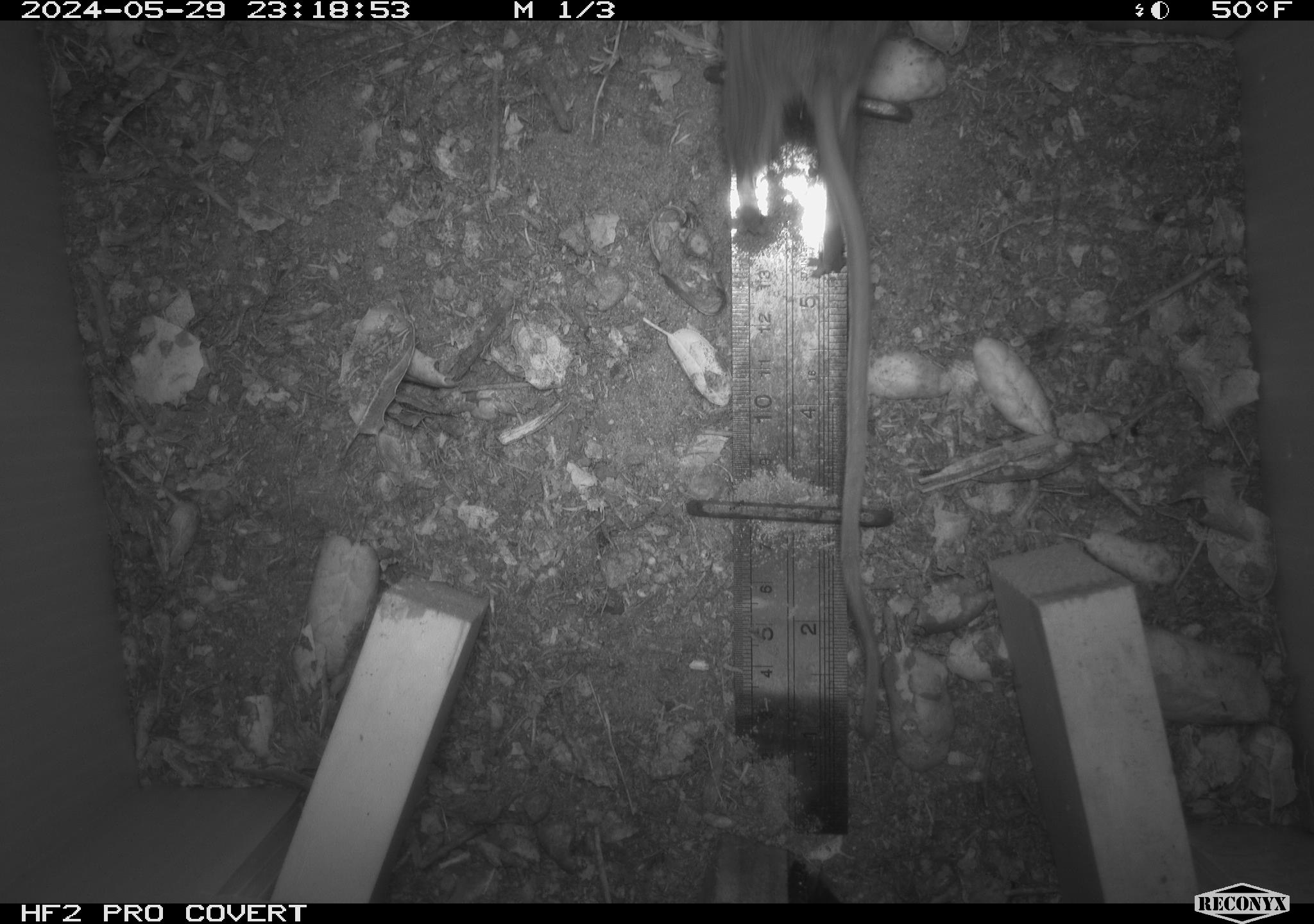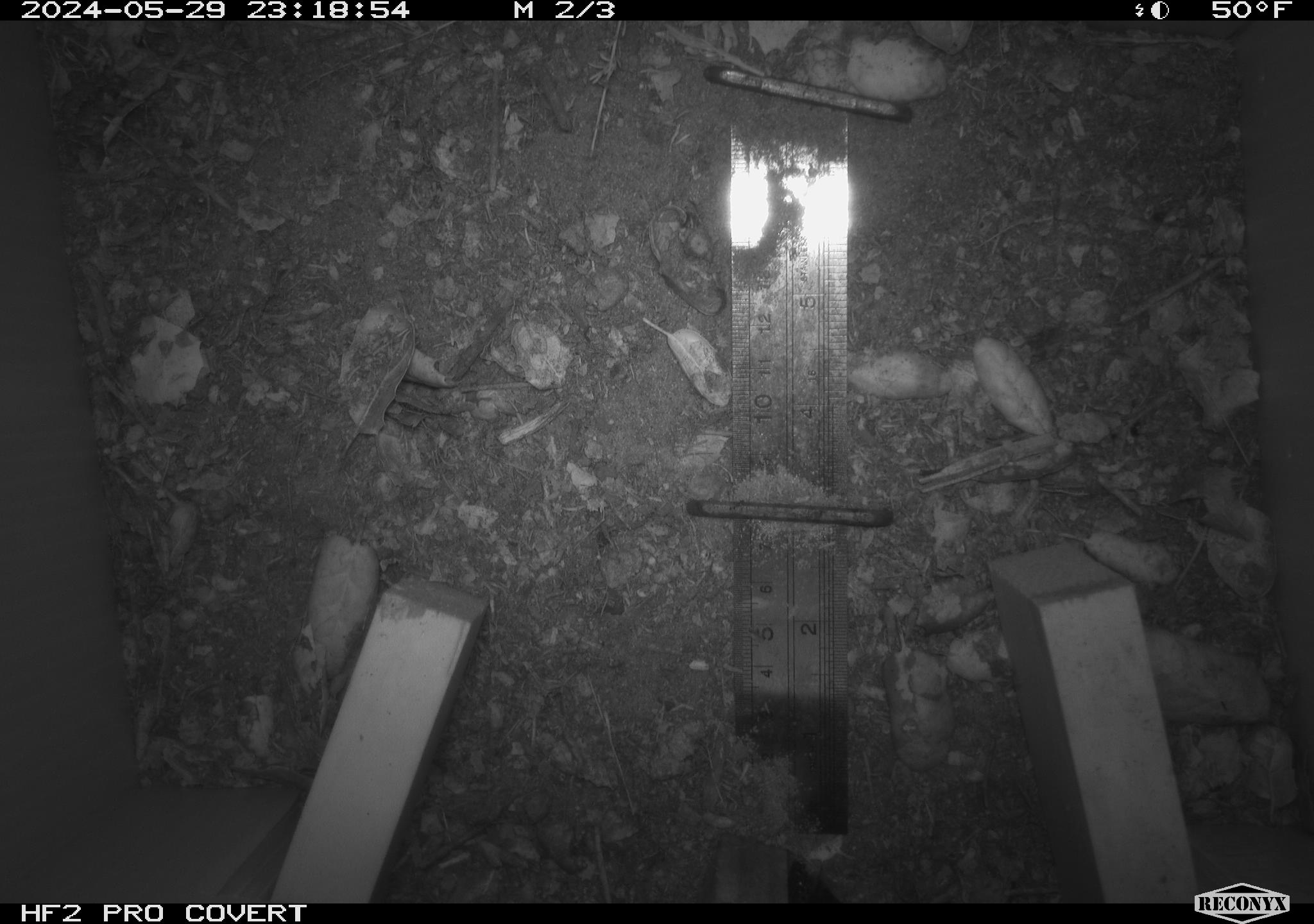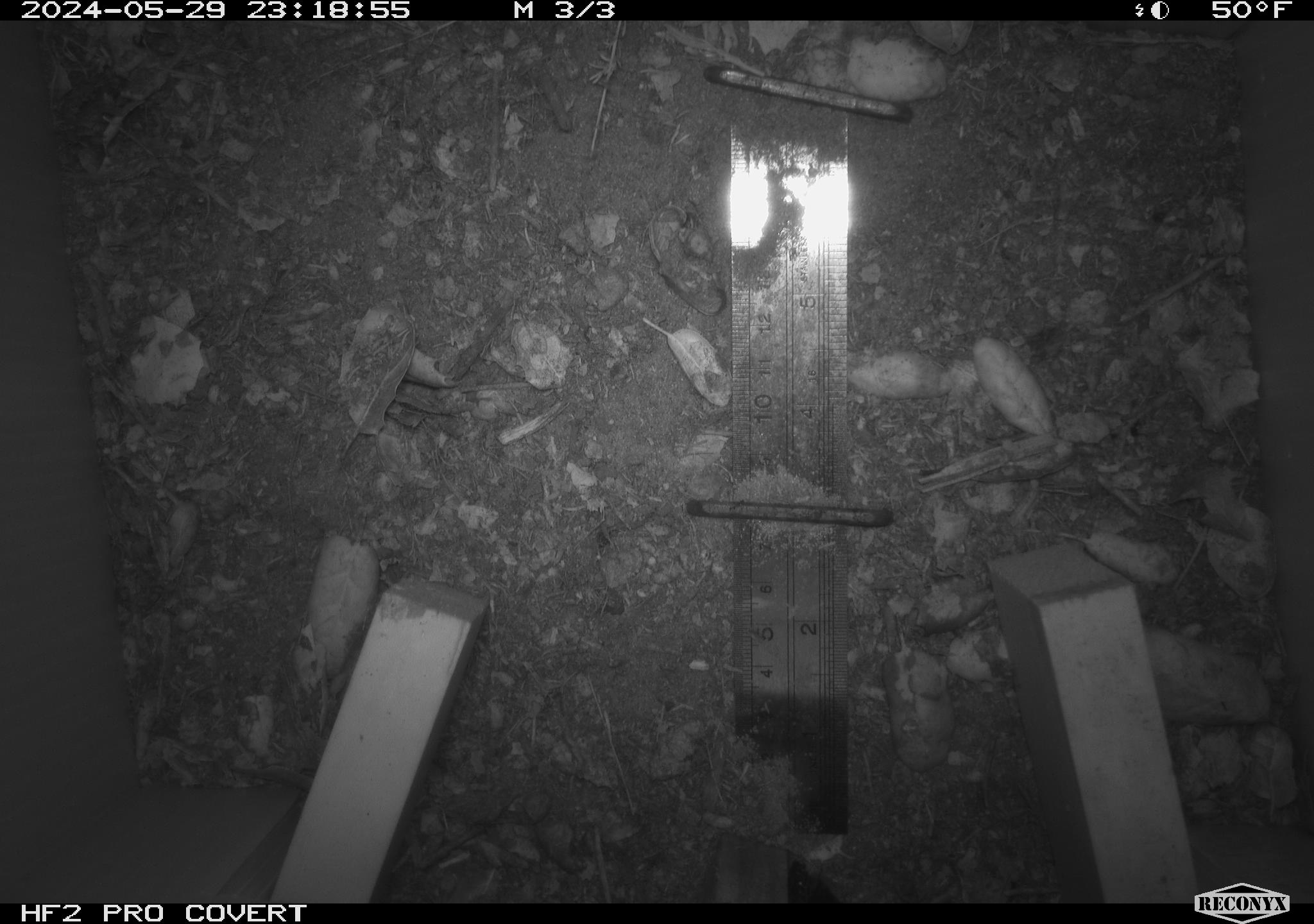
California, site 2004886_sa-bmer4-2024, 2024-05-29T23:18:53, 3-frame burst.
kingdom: Animalia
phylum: Chordata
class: Mammalia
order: Rodentia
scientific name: Rodentia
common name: mouse species